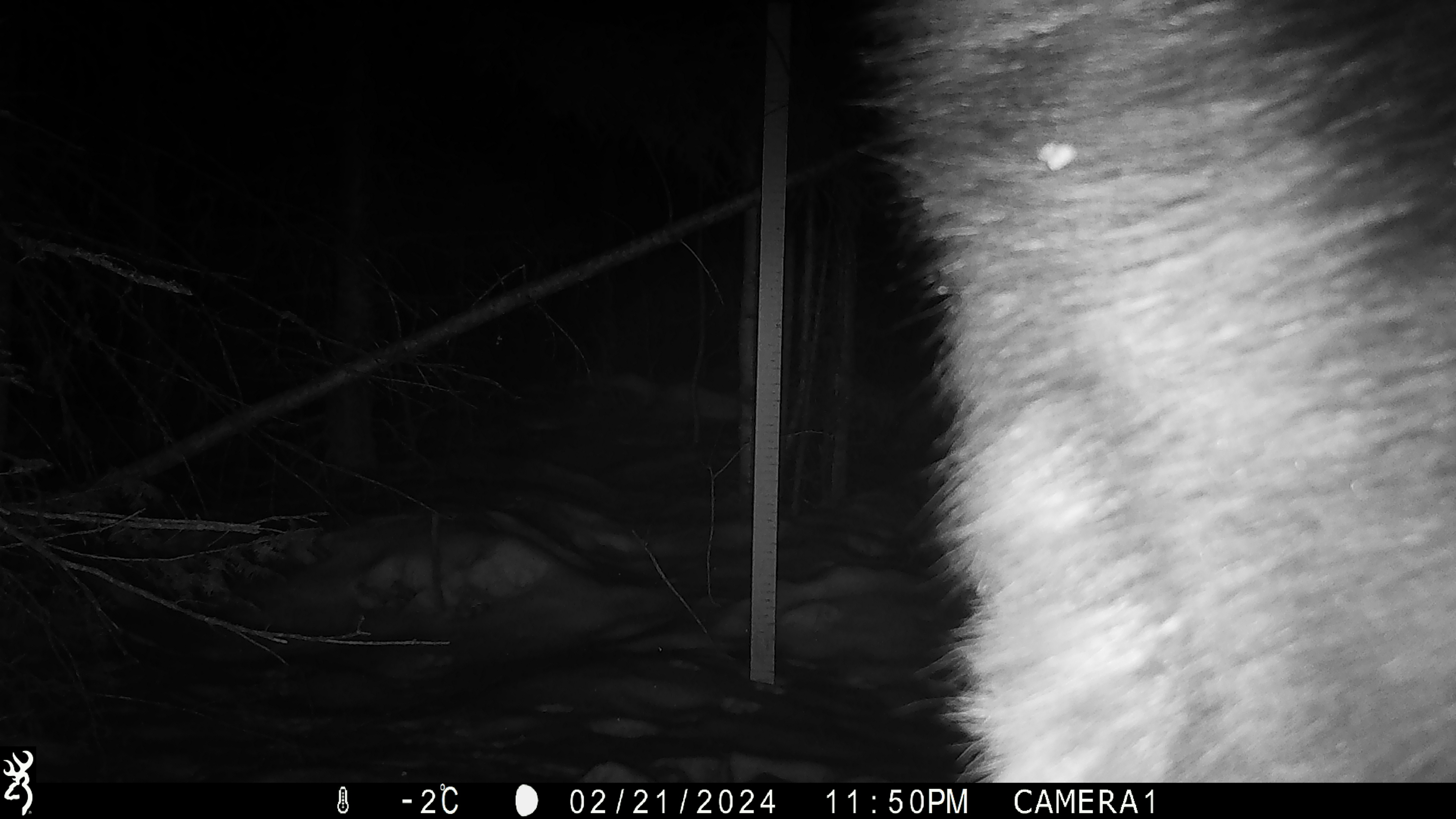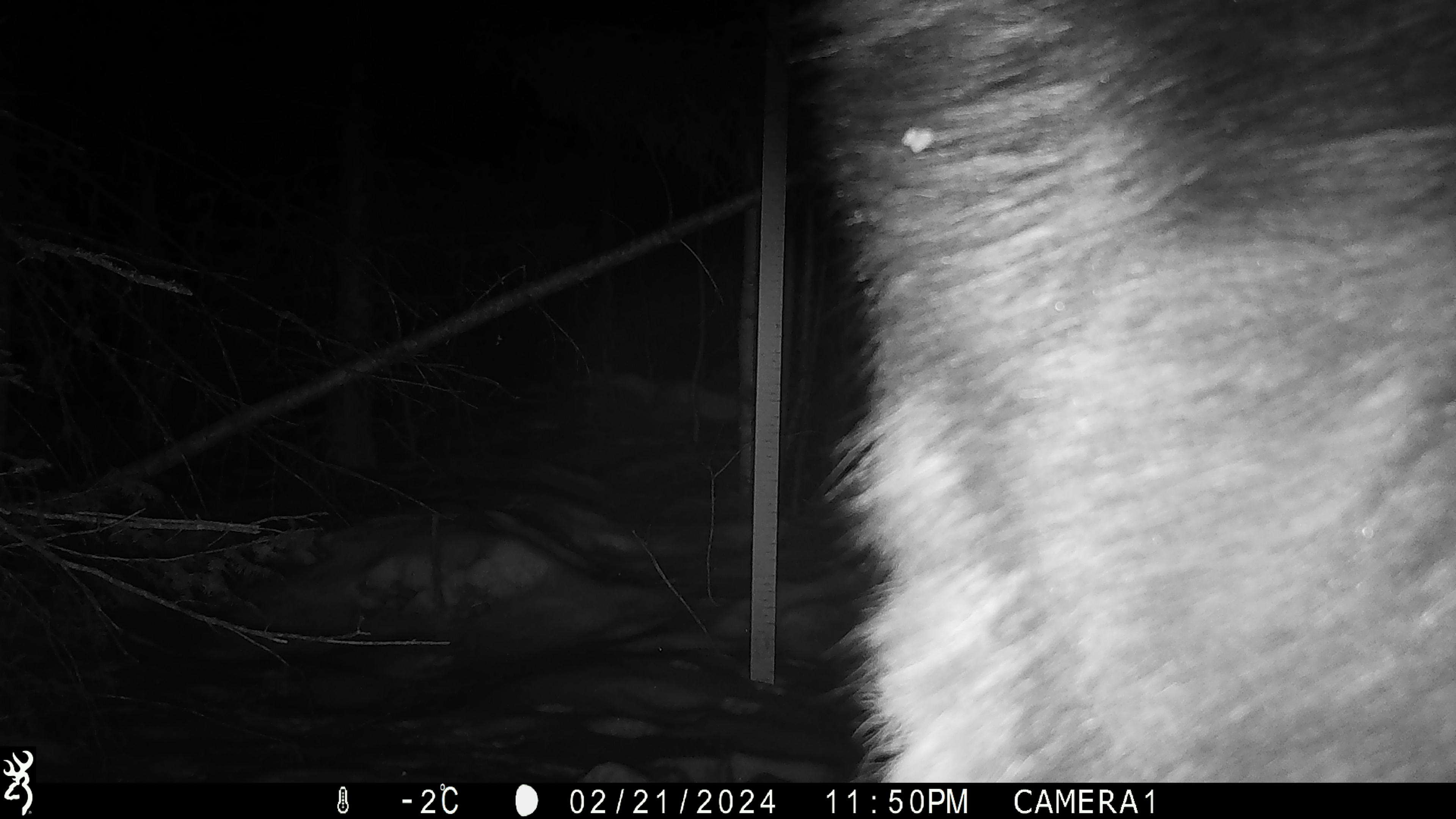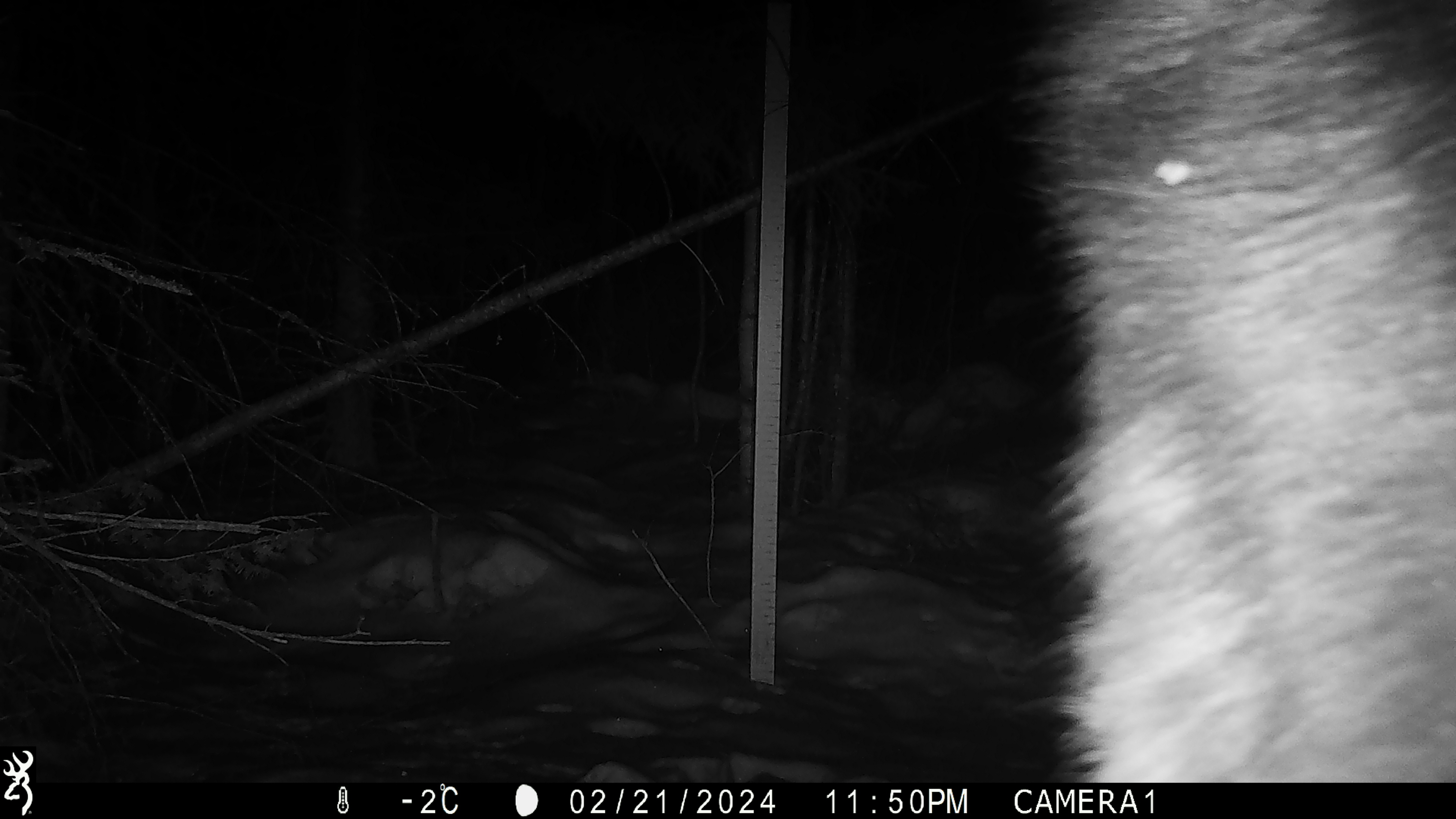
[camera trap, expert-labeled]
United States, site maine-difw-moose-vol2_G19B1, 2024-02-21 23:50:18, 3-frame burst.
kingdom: Animalia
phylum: Chordata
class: Mammalia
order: Artiodactyla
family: Cervidae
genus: Alces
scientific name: Alces alces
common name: moose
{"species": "moose (Alces alces)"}